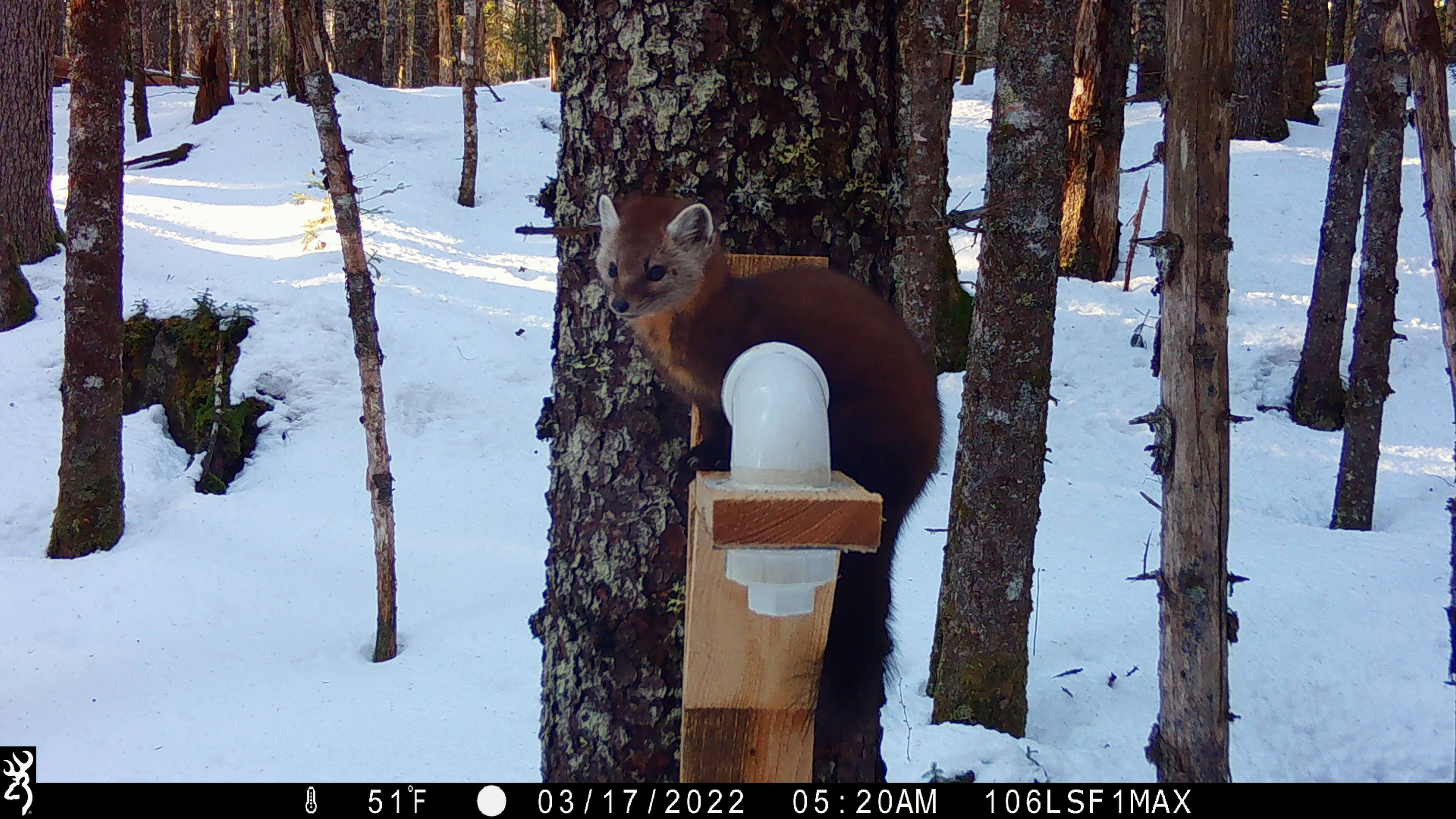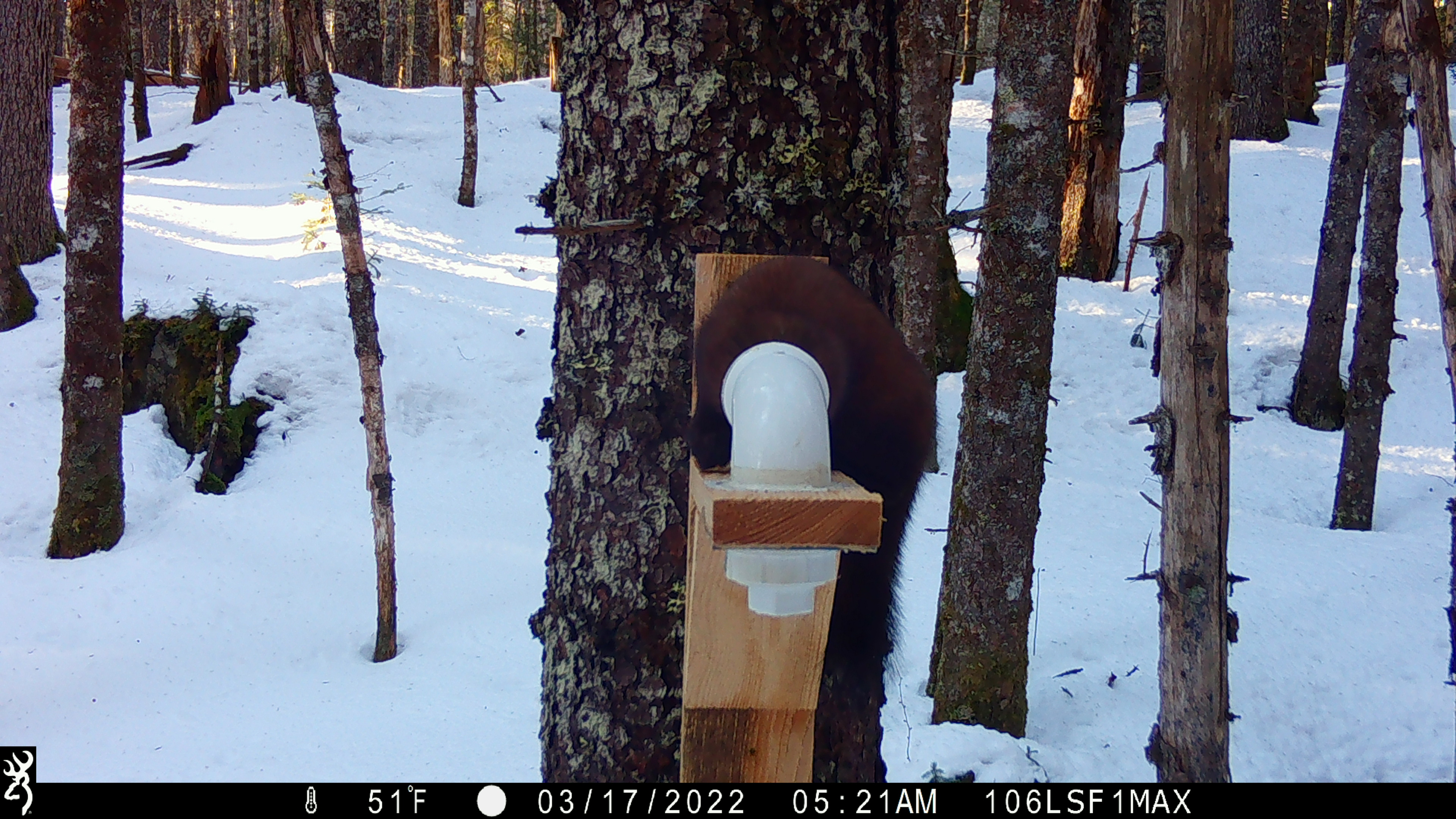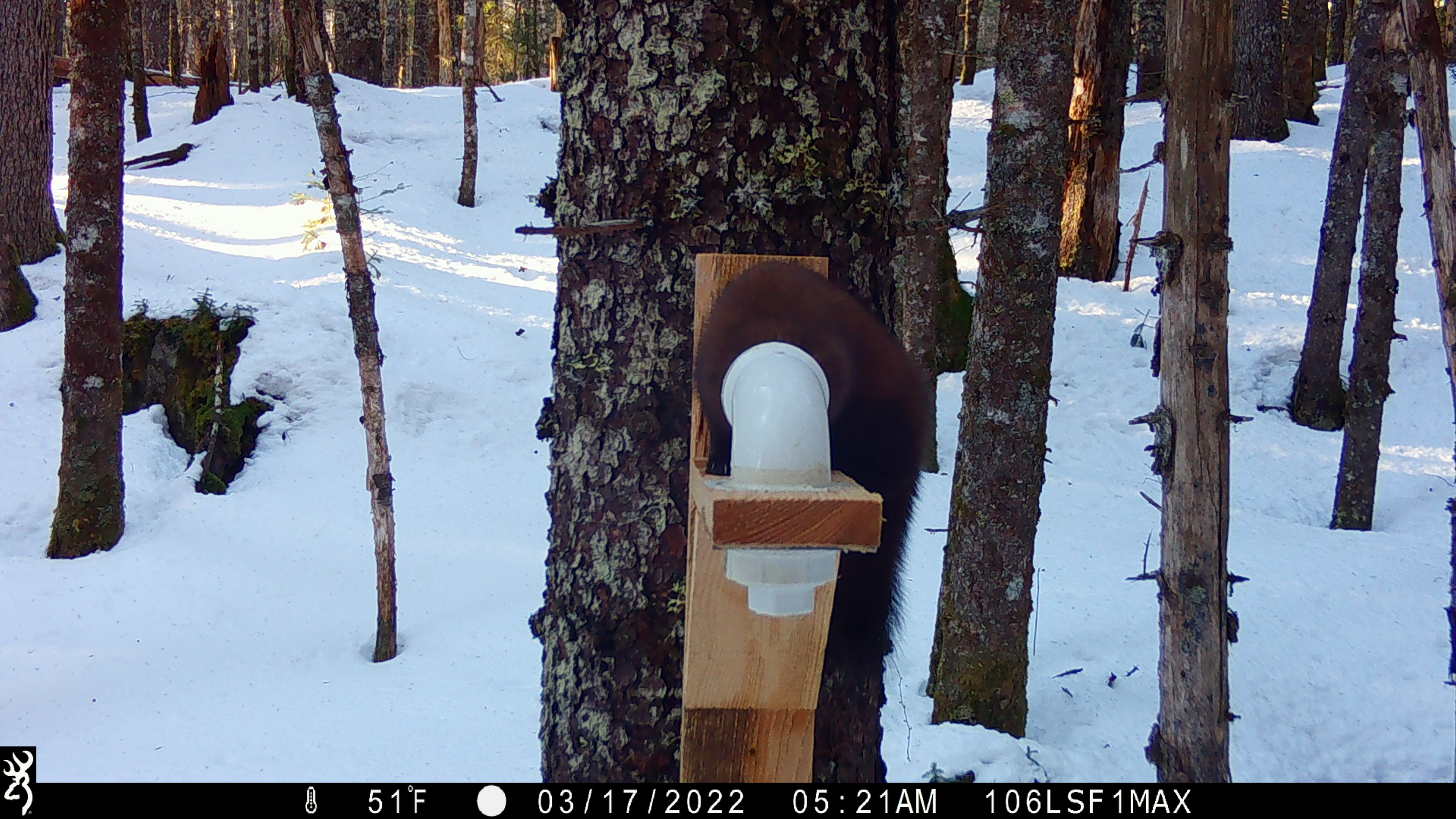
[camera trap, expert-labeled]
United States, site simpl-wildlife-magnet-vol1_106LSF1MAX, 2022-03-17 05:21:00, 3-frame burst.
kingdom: Animalia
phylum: Chordata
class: Mammalia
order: Carnivora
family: Mustelidae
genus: Martes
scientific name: Martes americana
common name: american marten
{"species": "american marten (Martes americana)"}